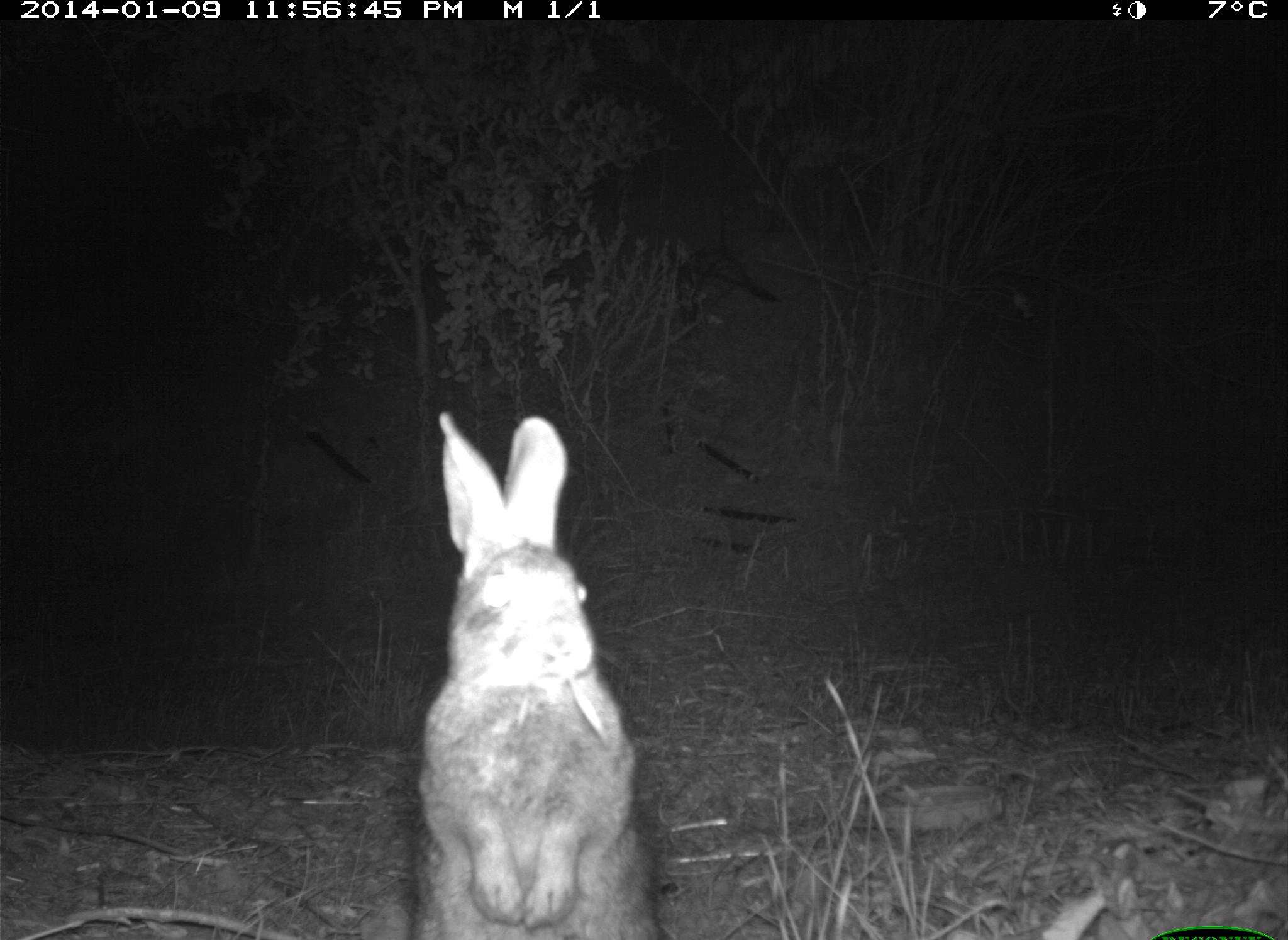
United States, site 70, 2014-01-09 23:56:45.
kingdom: Animalia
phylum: Chordata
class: Mammalia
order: Lagomorpha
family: Leporidae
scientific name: Leporidae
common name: rabbits and hares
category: rabbit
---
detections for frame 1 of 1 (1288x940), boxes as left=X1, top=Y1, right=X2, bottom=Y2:
rabbit: left=411, top=410, right=663, bottom=940